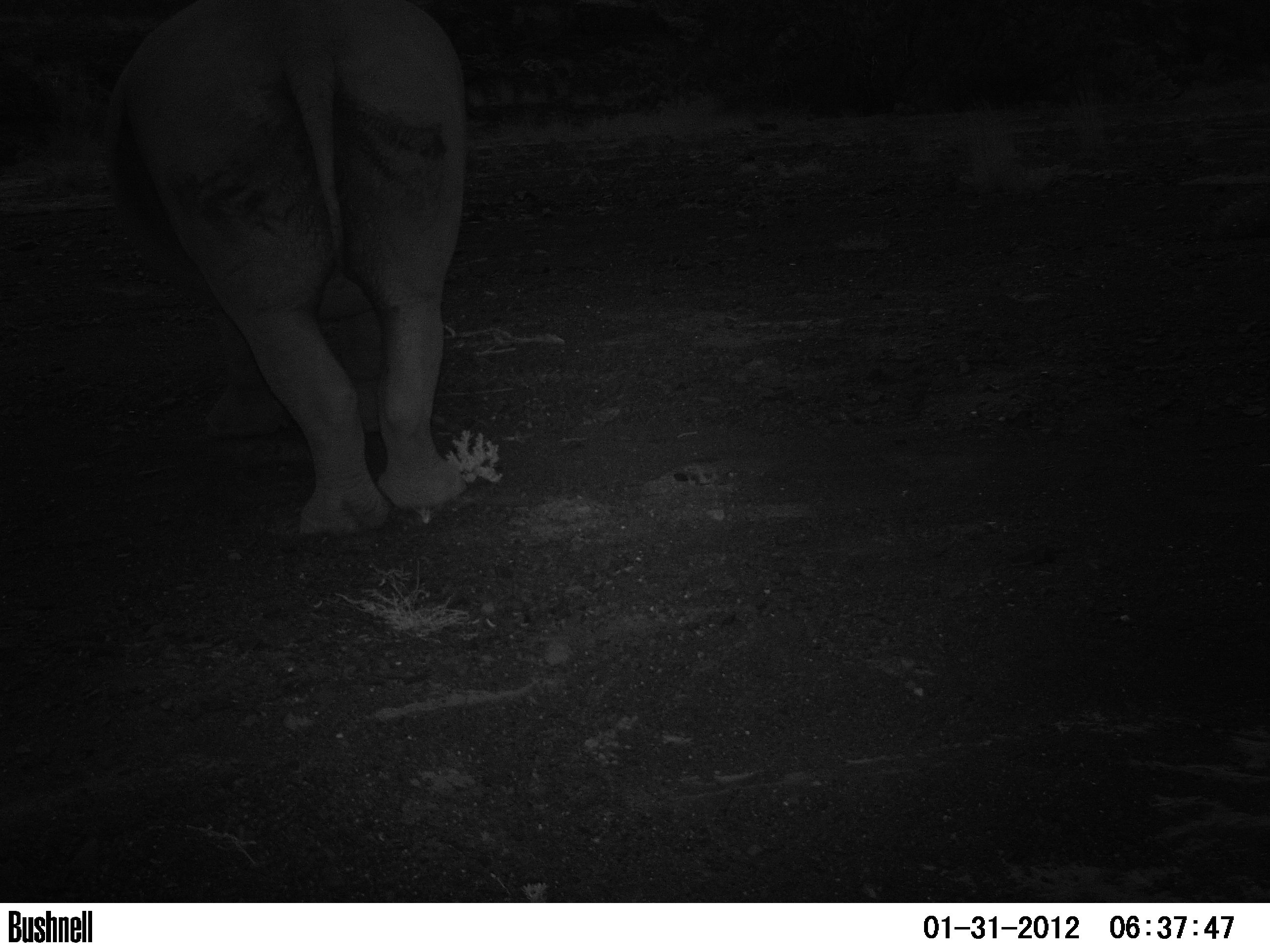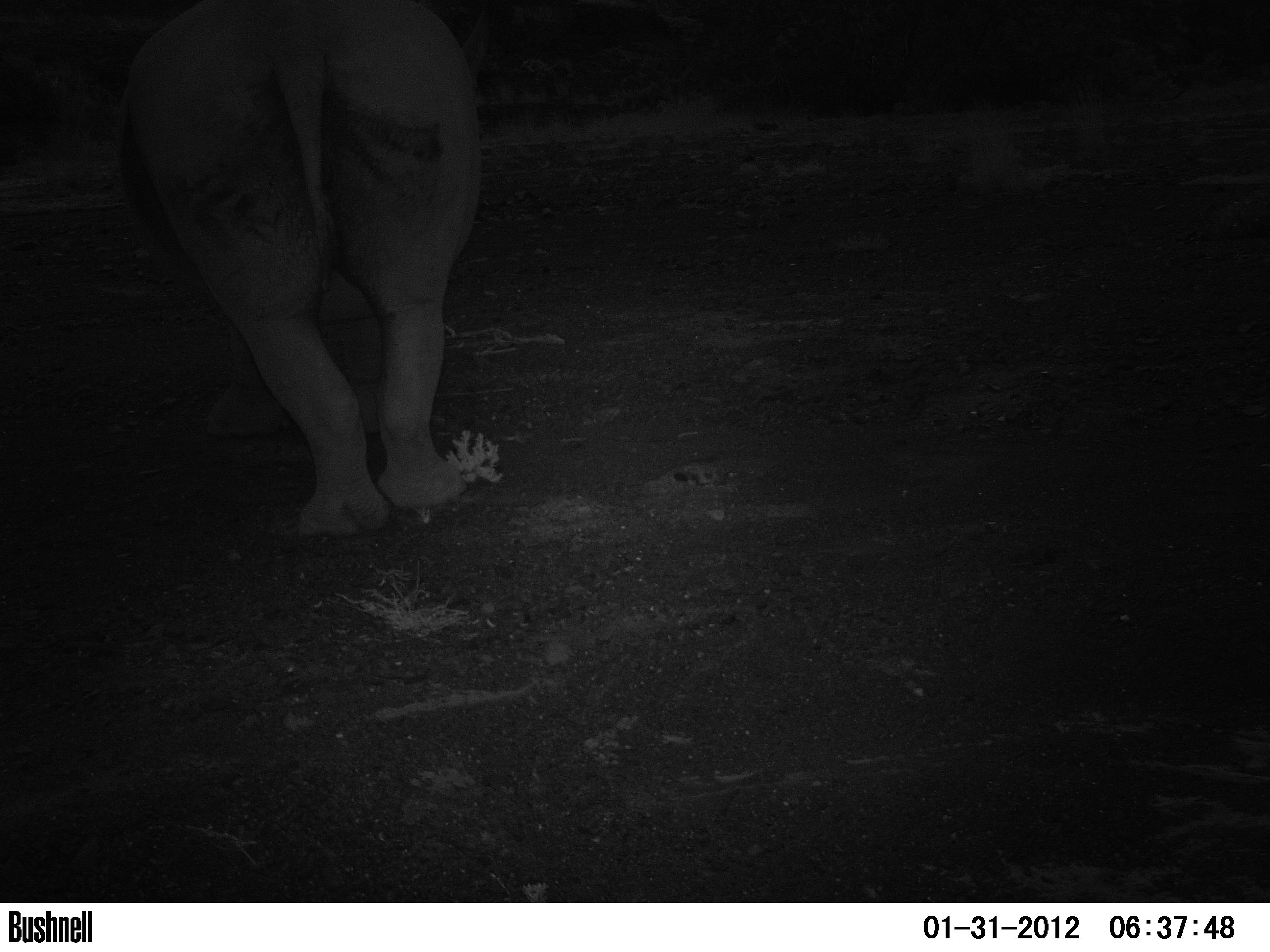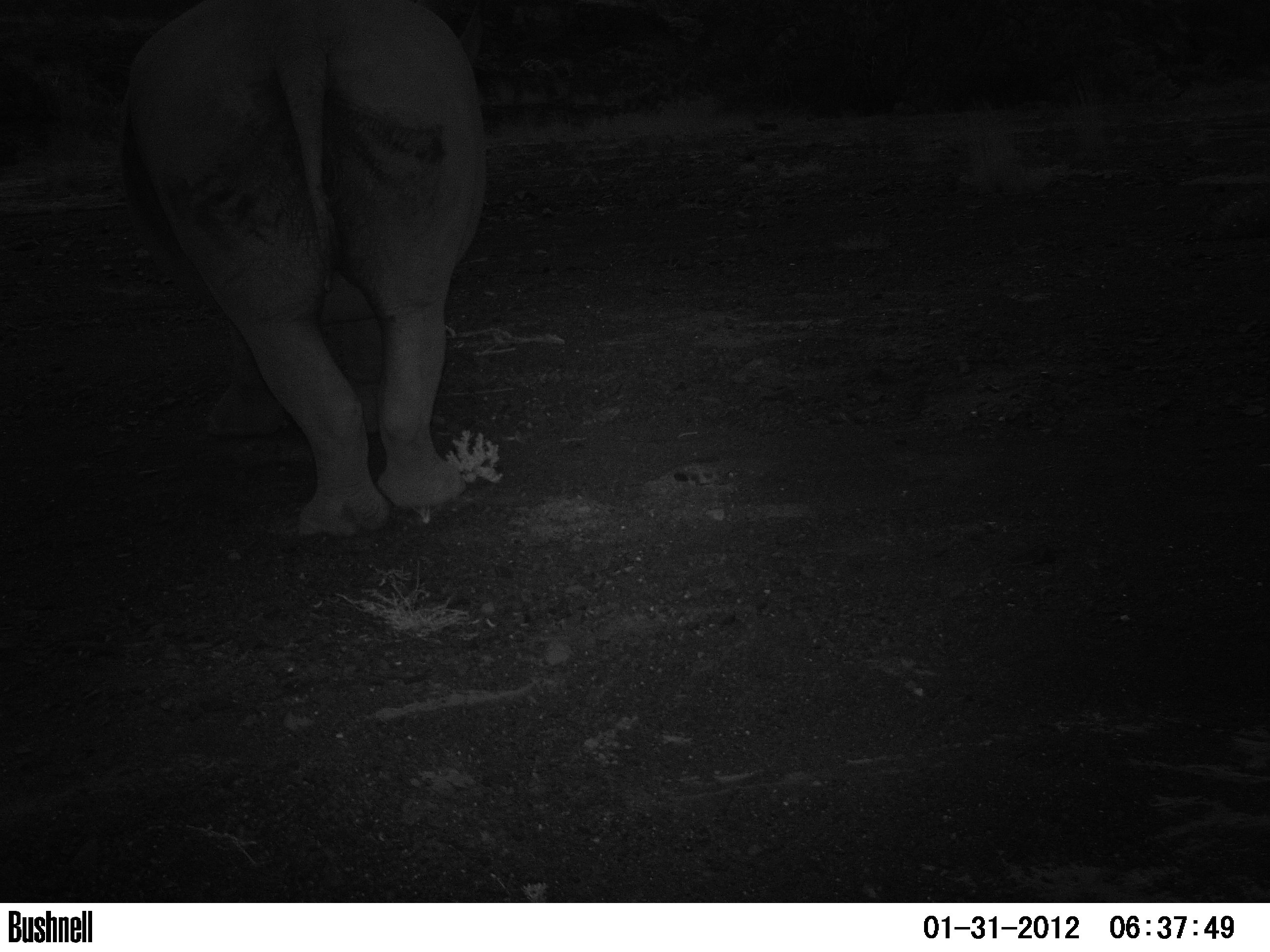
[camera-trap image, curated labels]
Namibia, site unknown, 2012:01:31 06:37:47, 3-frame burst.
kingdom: Animalia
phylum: Chordata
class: Mammalia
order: Perissodactyla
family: Rhinocerotidae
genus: Diceros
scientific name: Diceros bicornis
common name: black rhinoceros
Diceros bicornis (black rhinoceros).